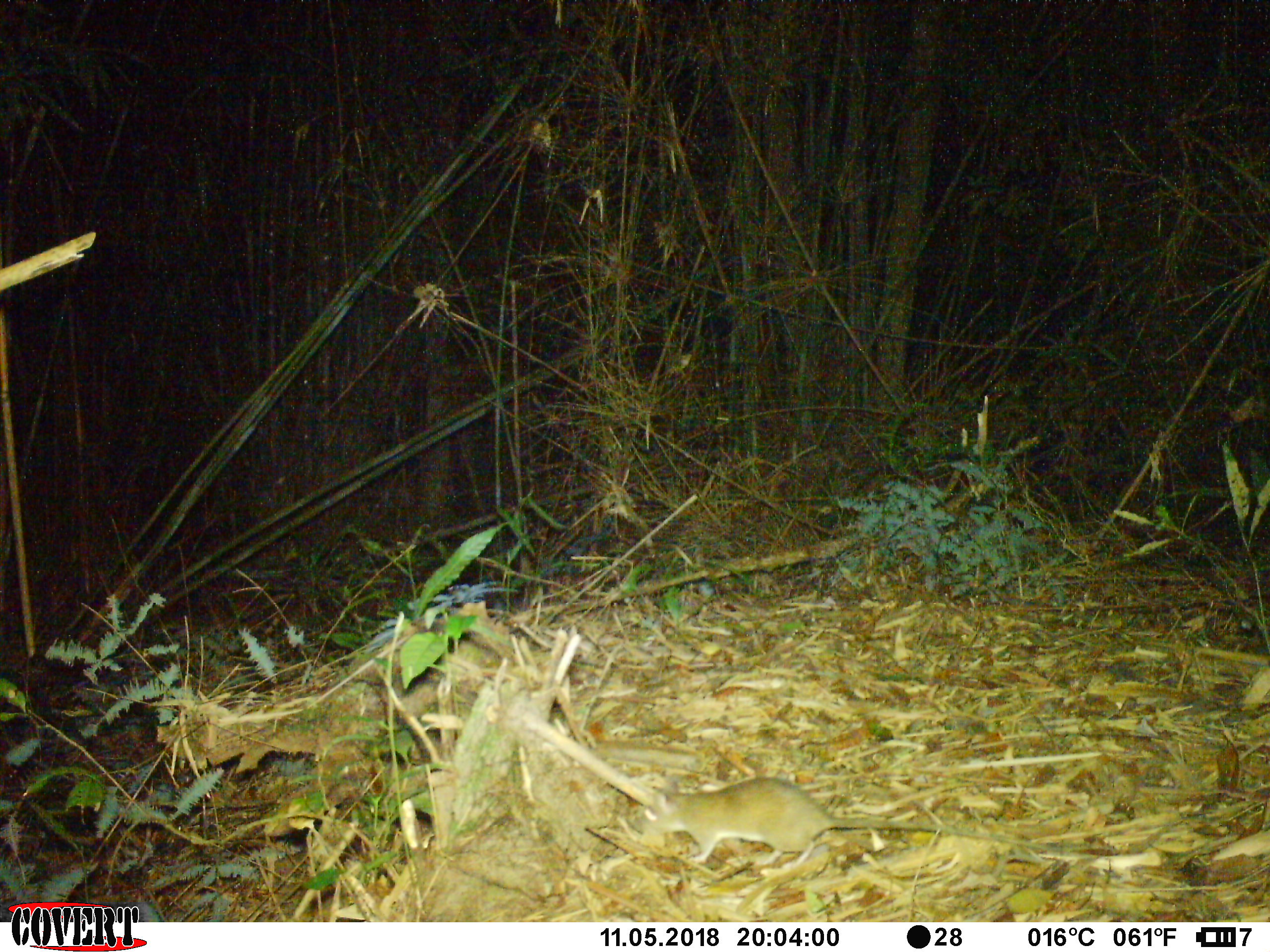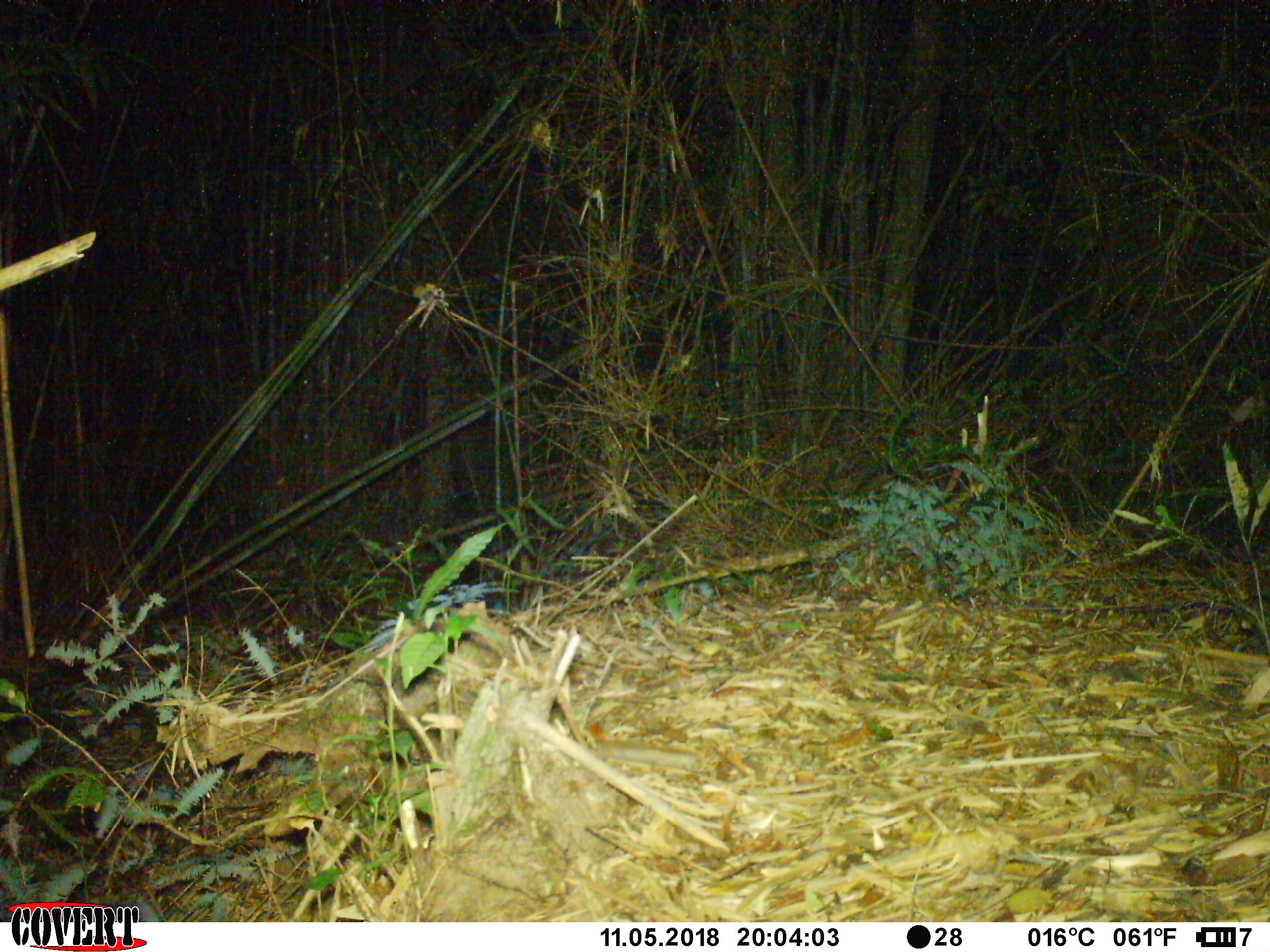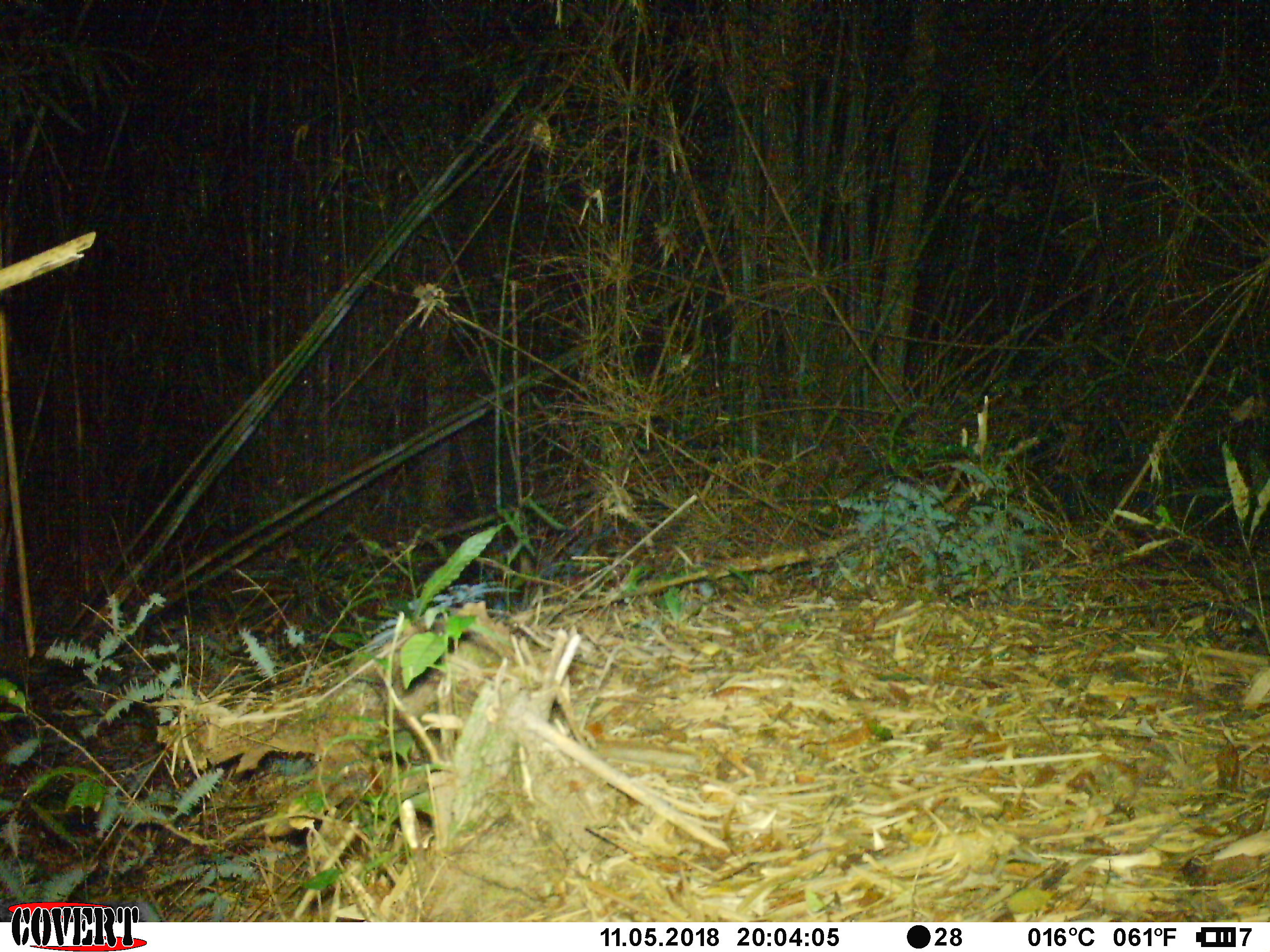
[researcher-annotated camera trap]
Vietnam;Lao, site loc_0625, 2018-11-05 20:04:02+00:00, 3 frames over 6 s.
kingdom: Animalia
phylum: Chordata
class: Mammalia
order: Rodentia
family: Muridae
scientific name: Muridae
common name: old-world mice and rats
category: unidentified murid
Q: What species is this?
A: Unidentified murid (old-world mice and rats) (Muridae).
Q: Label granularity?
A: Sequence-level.